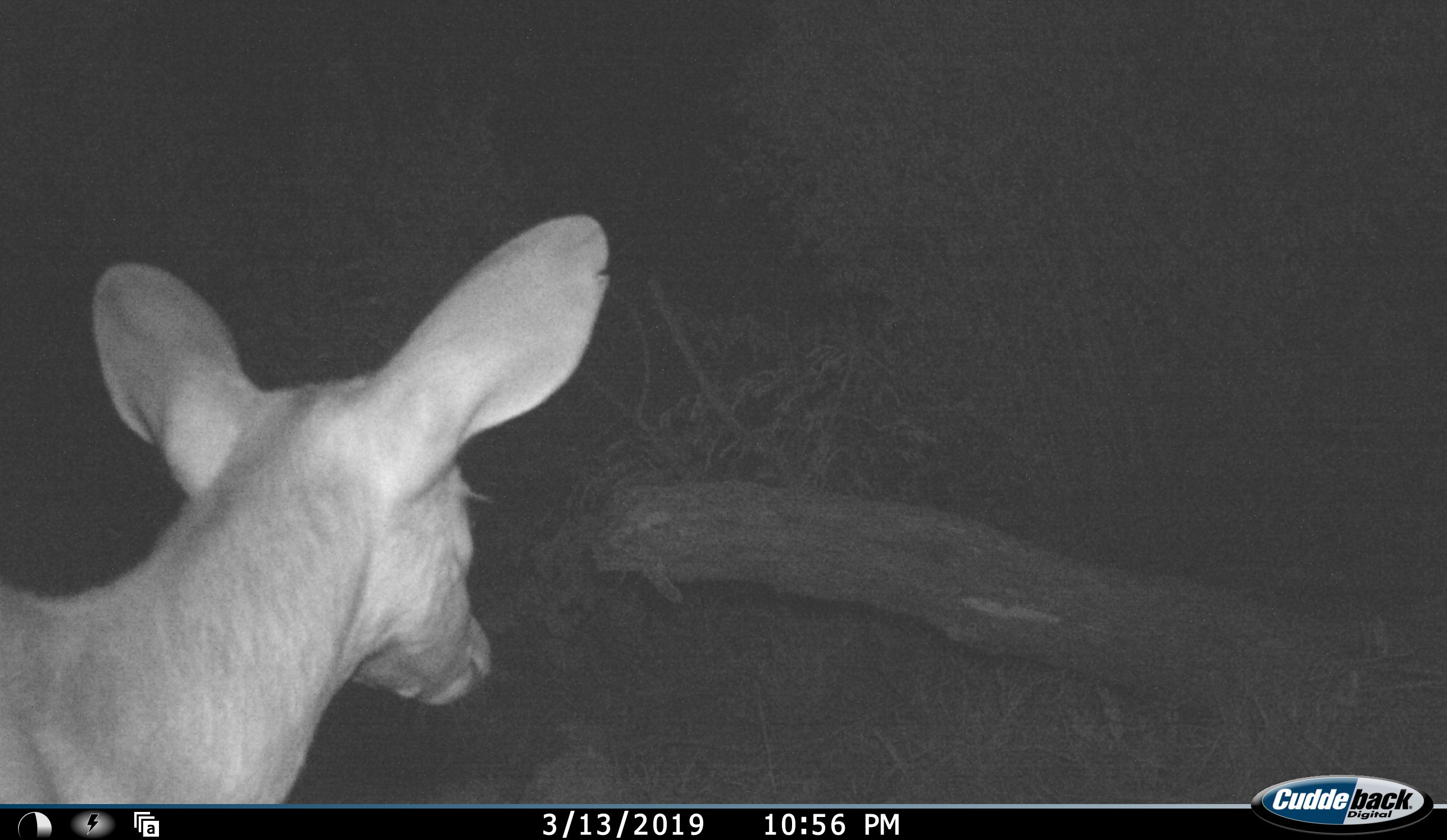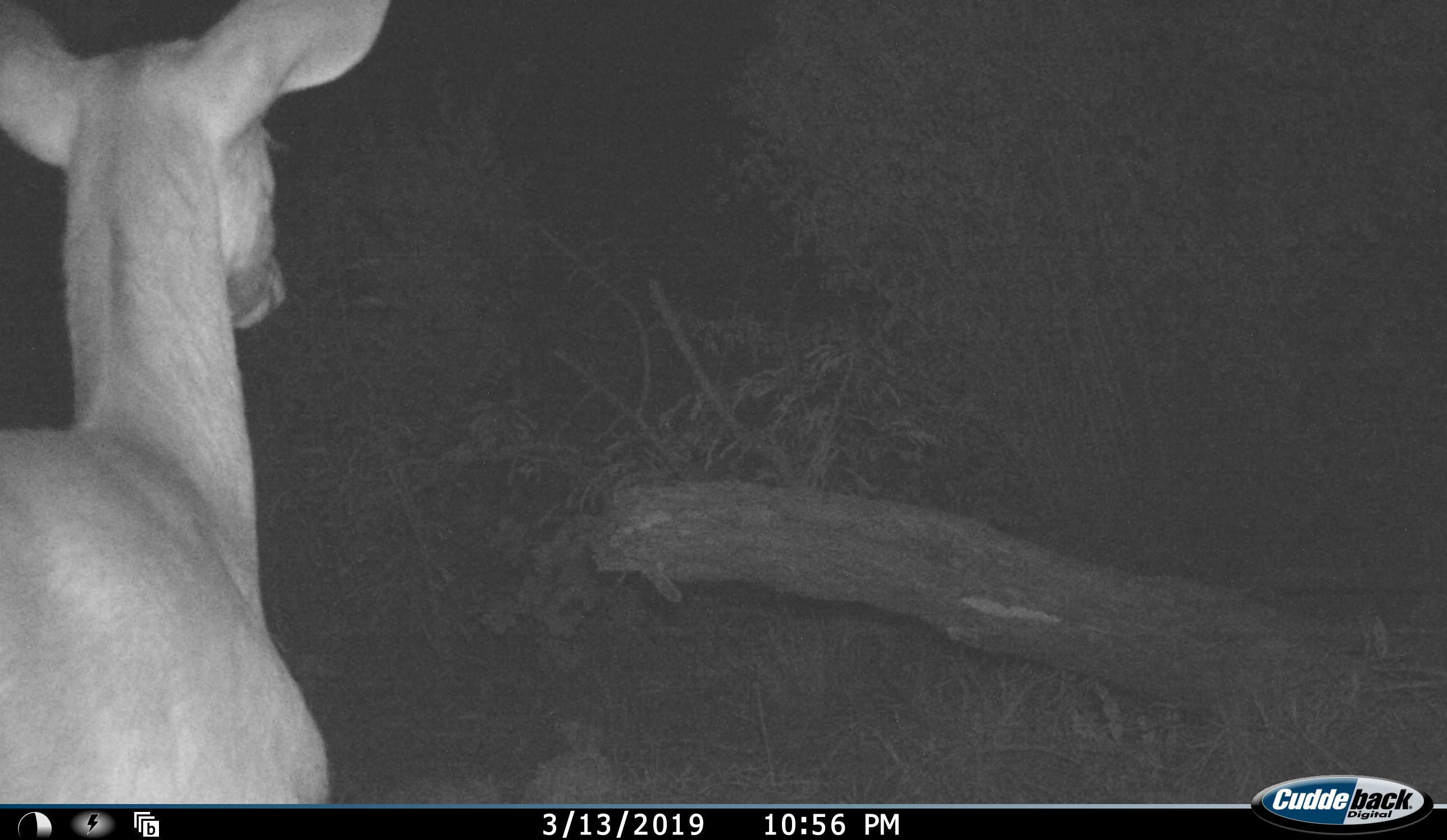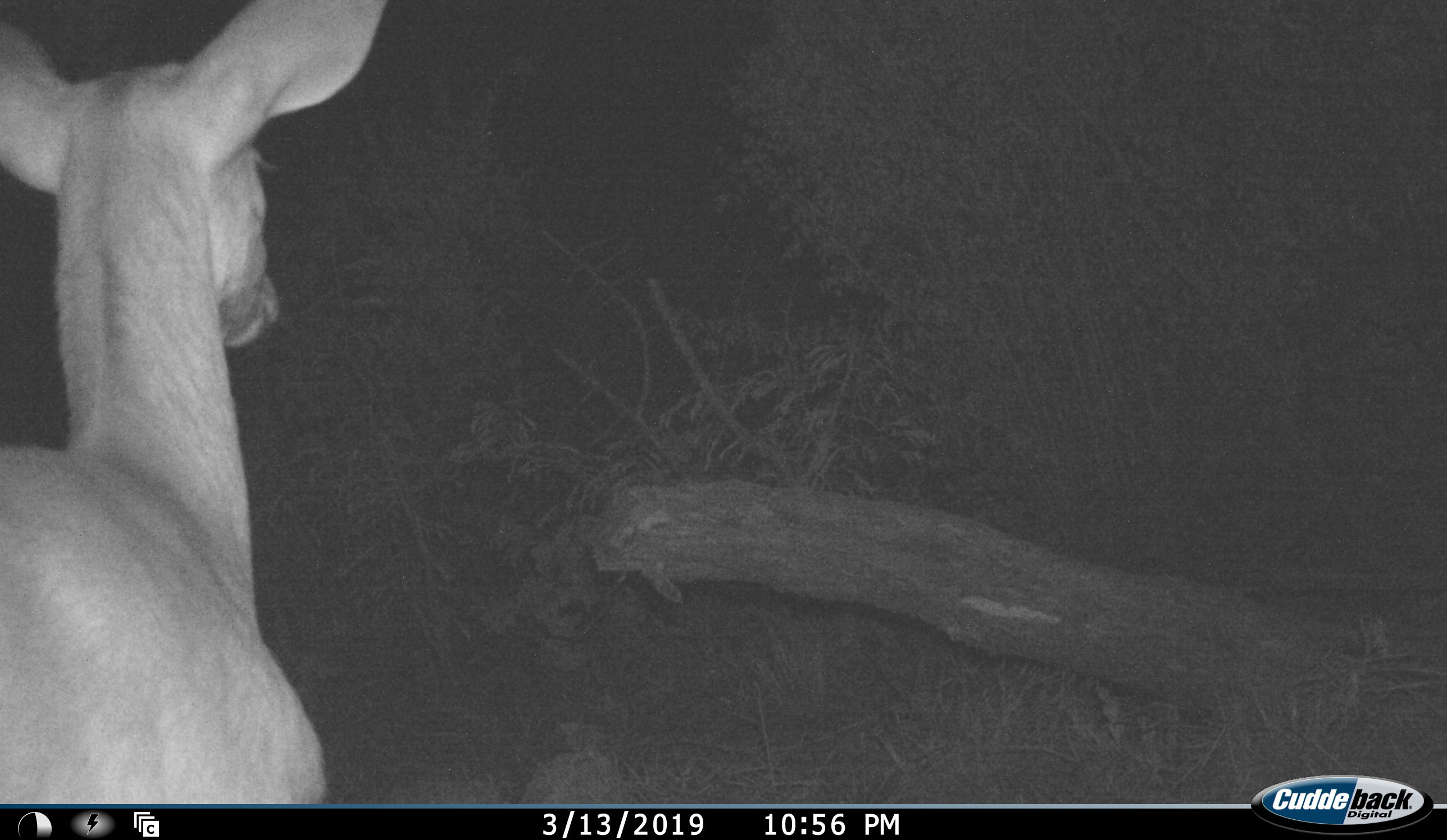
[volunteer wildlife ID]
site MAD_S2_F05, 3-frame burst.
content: unidentified animal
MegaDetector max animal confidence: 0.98